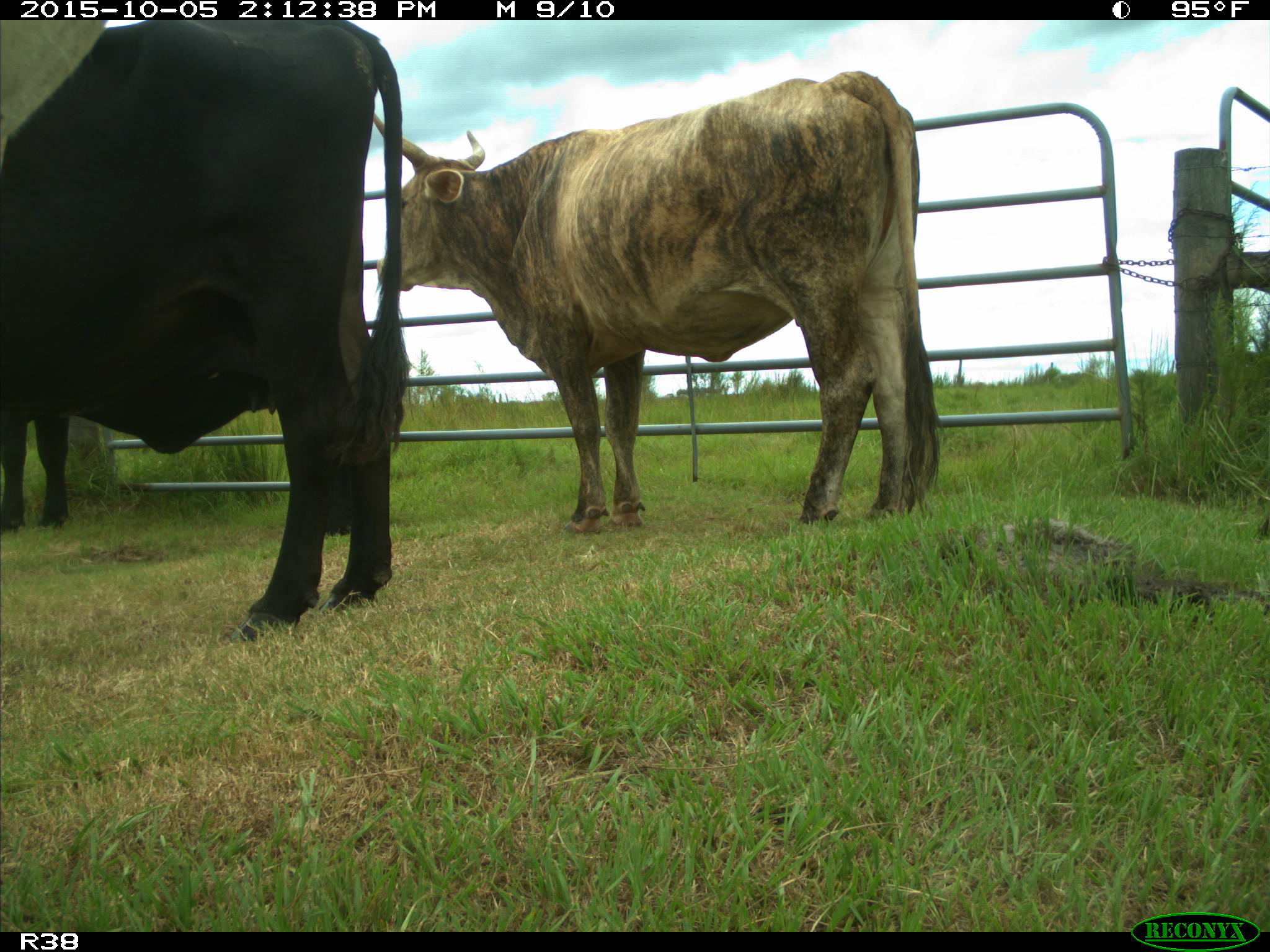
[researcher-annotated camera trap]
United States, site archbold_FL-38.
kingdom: Animalia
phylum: Chordata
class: Mammalia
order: Artiodactyla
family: Bovidae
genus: Bos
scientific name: Bos taurus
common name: domestic cow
Bos taurus (domestic cow).